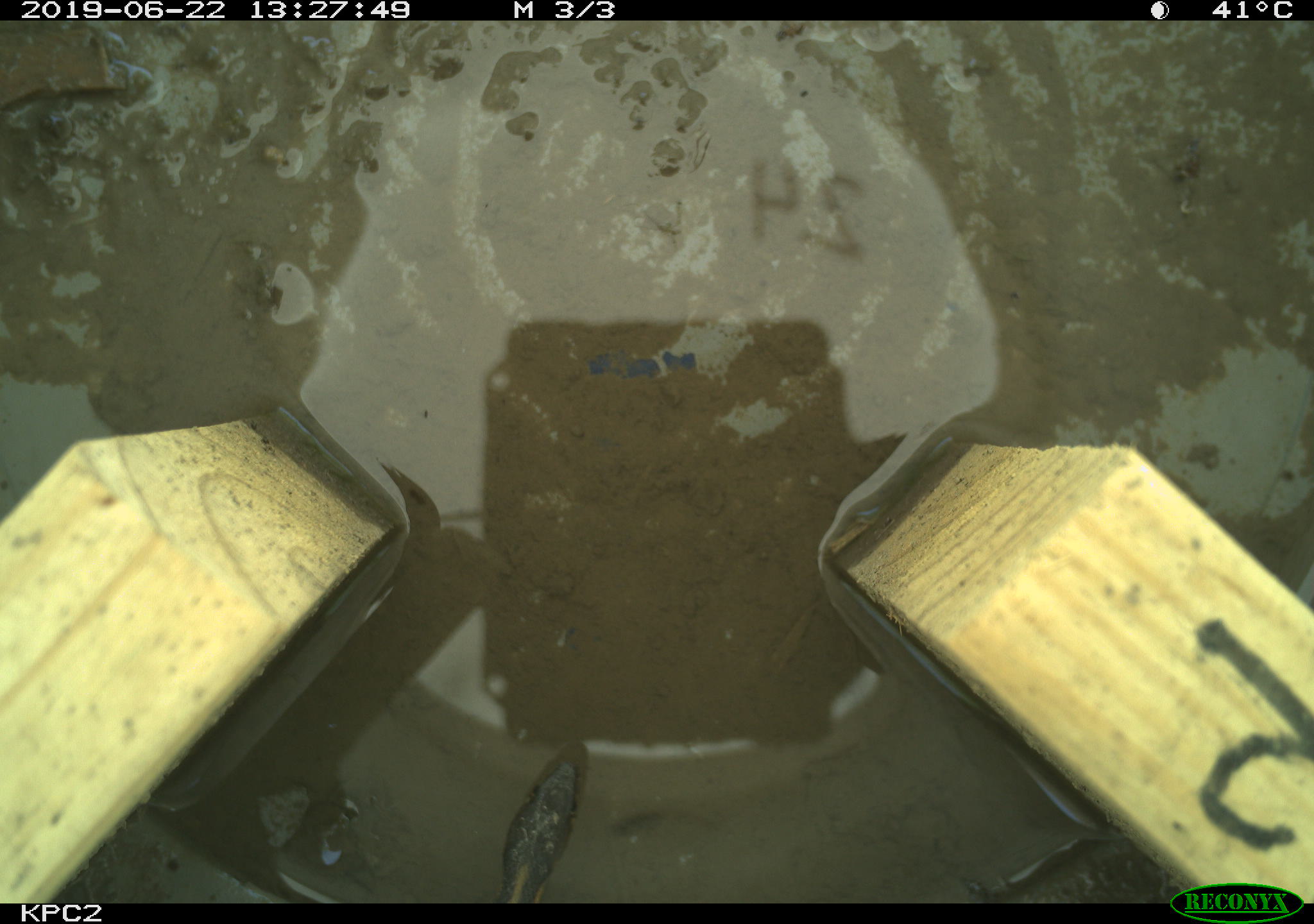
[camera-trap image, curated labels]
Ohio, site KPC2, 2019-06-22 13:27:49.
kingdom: Animalia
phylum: Chordata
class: Reptilia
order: Squamata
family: Colubridae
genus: Thamnophis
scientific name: Thamnophis sirtalis sirtalis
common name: eastern gartersnake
Eastern gartersnake (Thamnophis sirtalis sirtalis).